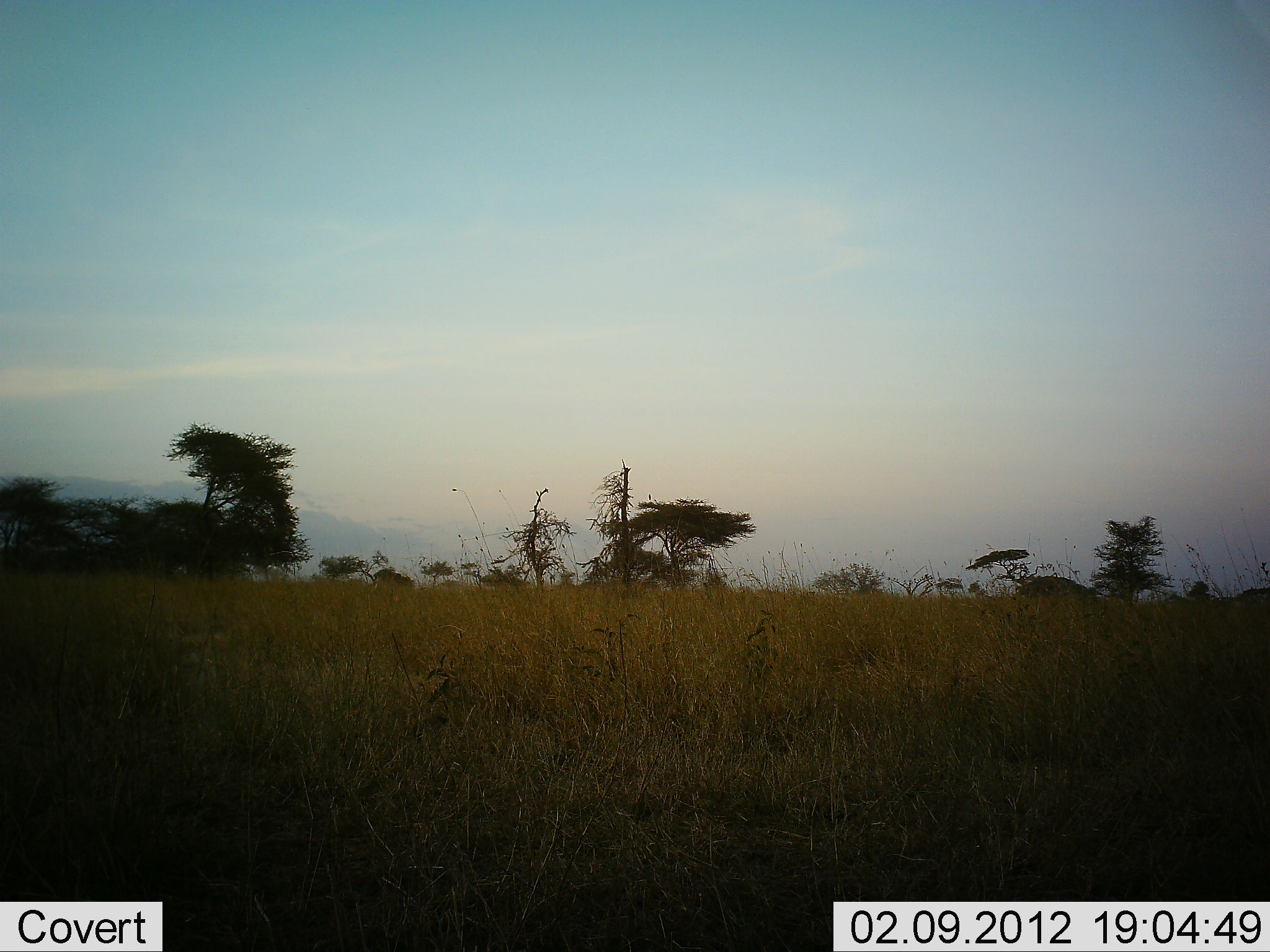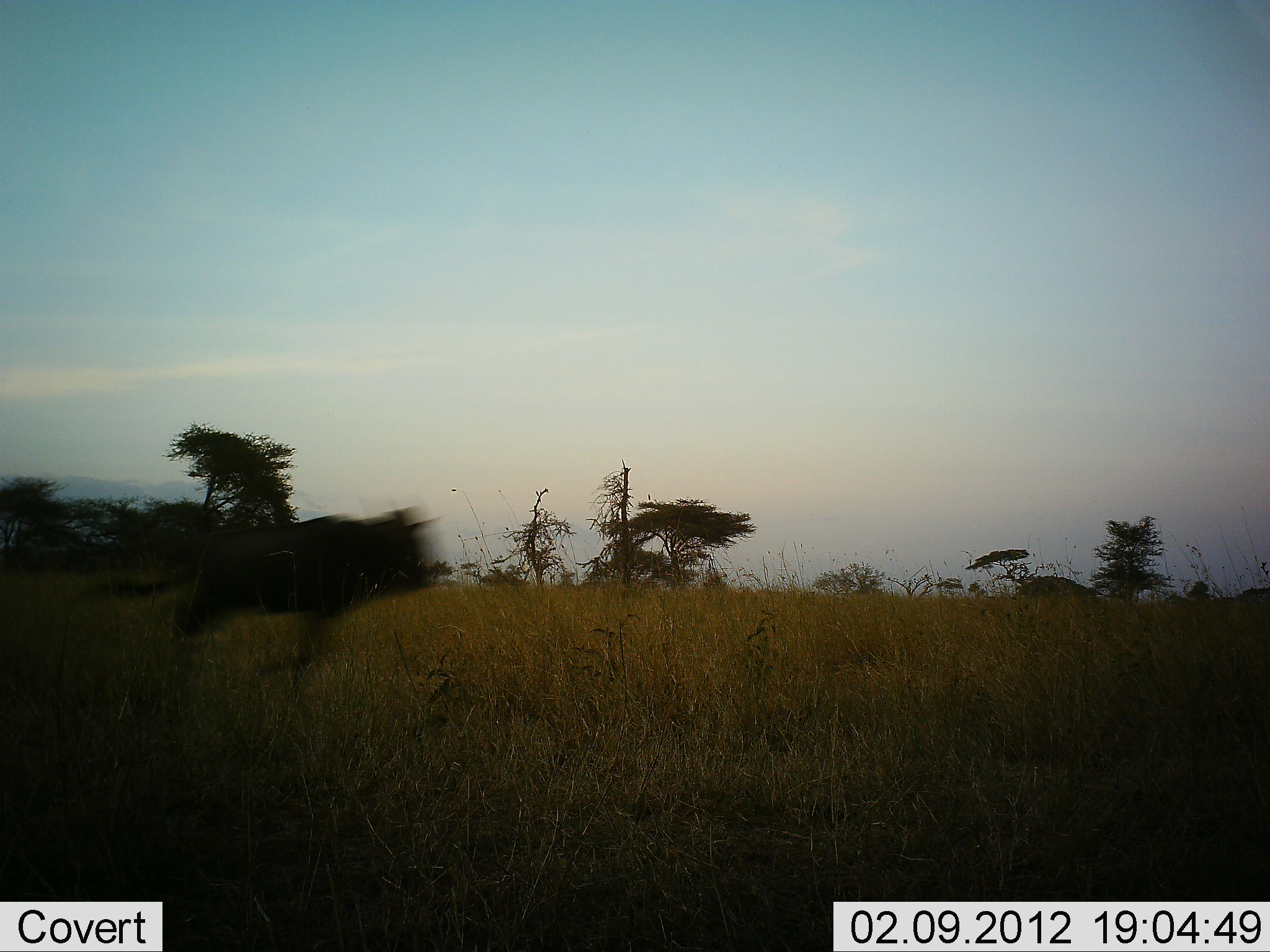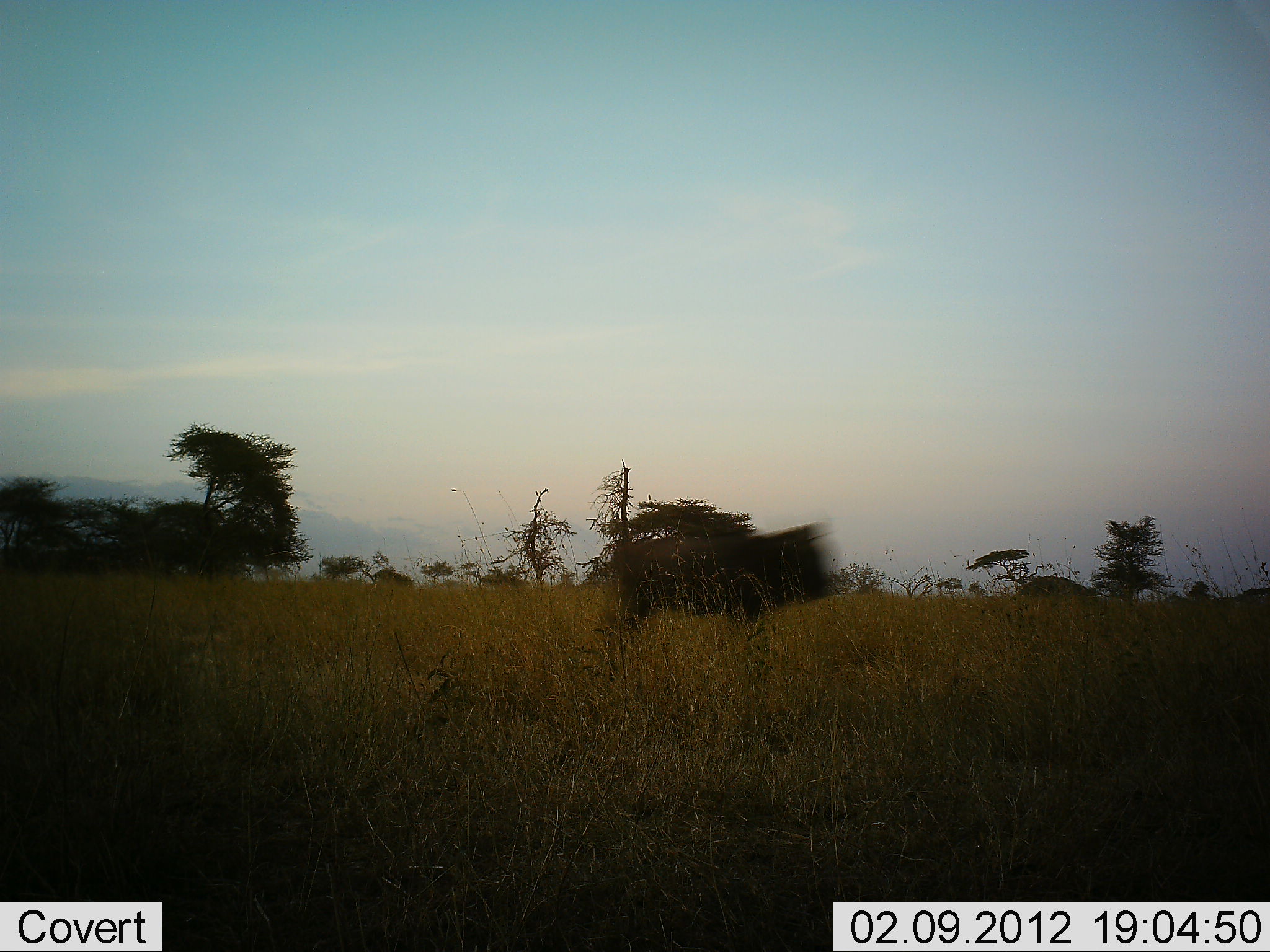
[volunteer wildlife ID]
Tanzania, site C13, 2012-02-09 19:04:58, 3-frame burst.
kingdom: Animalia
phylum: Chordata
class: Mammalia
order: Artiodactyla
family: Bovidae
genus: Connochaetes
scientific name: Connochaetes taurinus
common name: blue wildebeest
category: wildebeest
Wildebeest (blue wildebeest) (Connochaetes taurinus), count 1. Behavior (volunteer vote fractions): standing 5%, resting 0%, moving 95%, interacting 0%. Young present (vote fraction): 10%. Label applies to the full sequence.